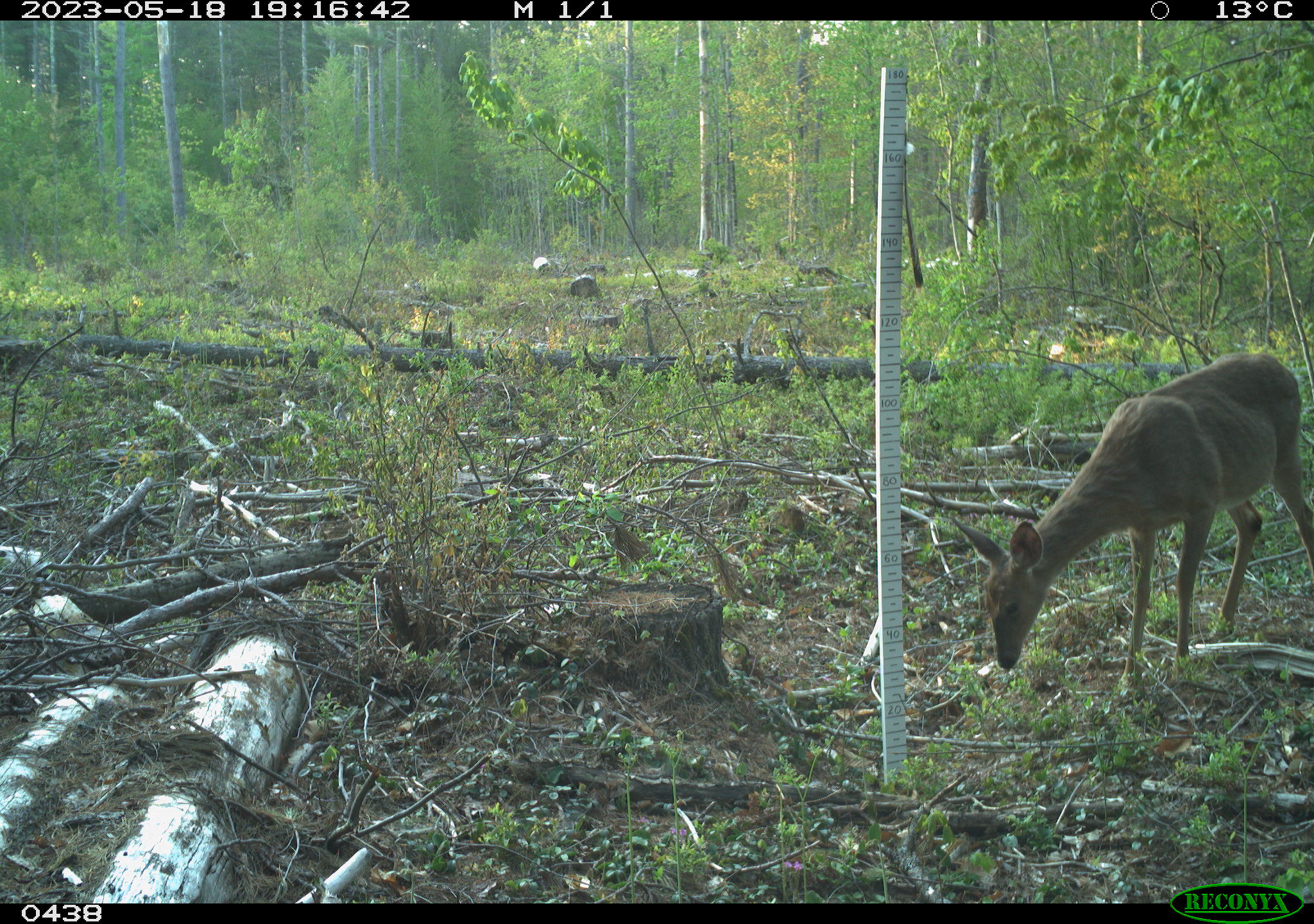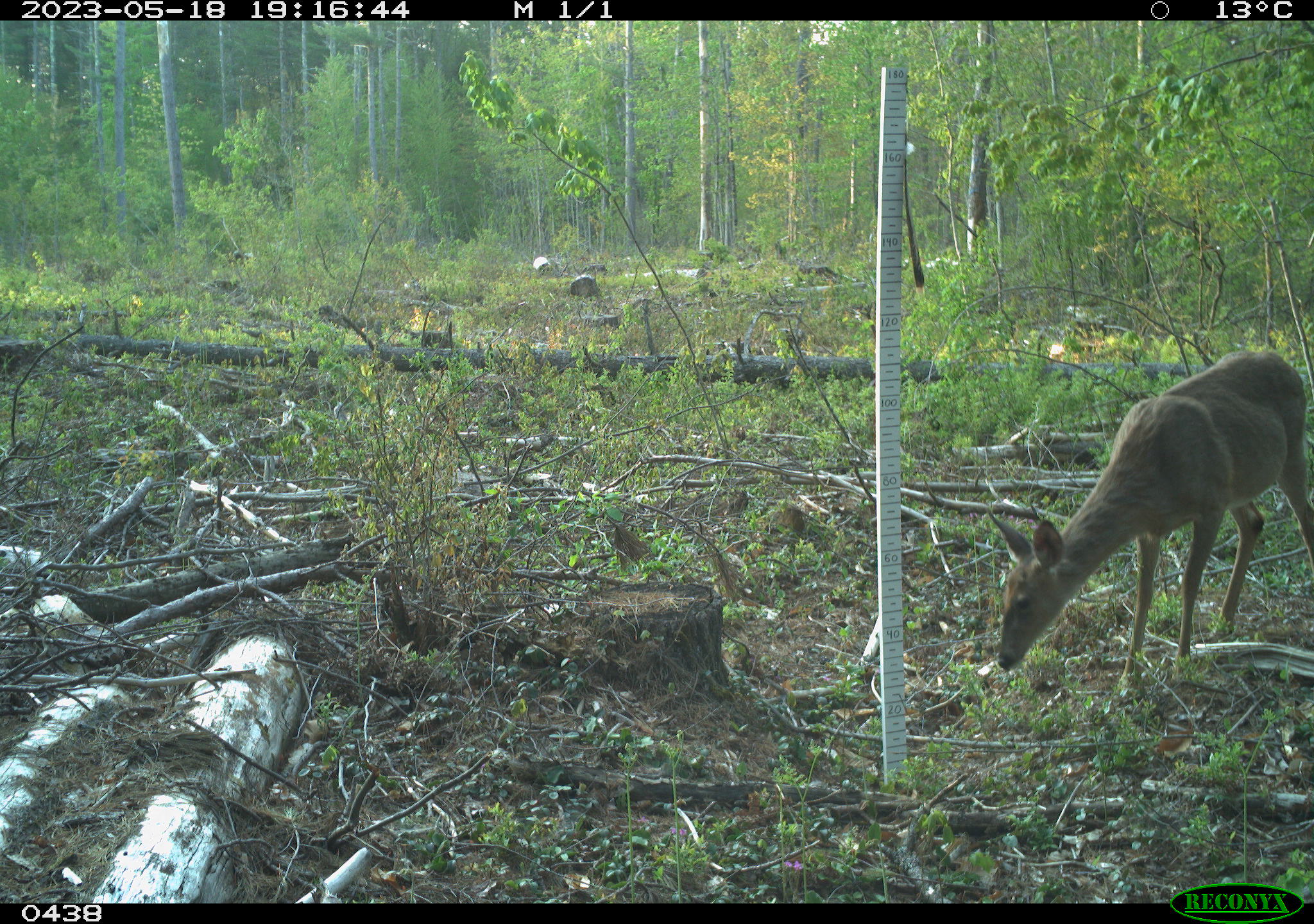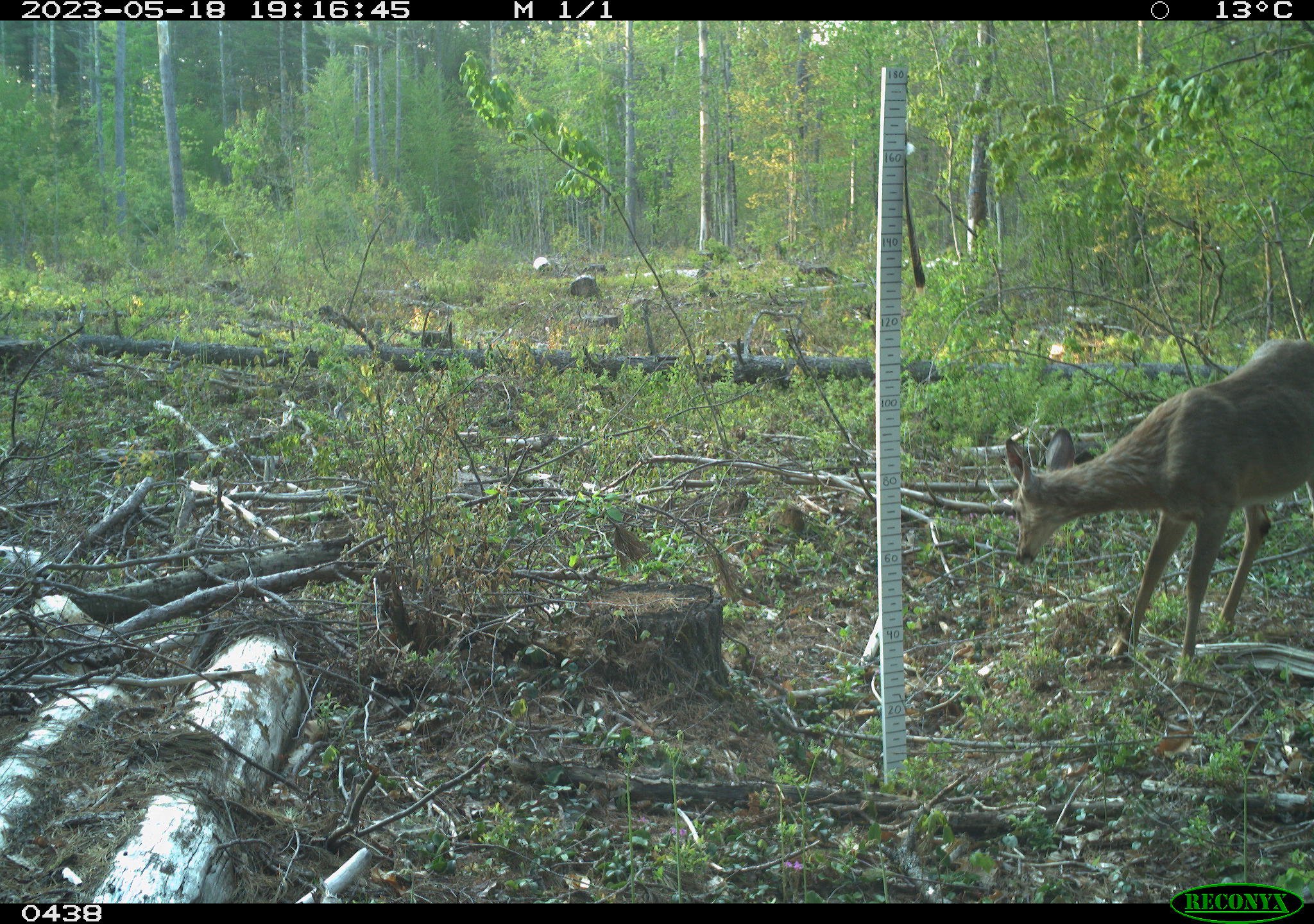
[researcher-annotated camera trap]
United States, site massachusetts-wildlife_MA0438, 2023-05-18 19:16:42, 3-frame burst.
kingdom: Animalia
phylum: Chordata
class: Mammalia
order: Artiodactyla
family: Cervidae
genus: Odocoileus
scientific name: Odocoileus virginianus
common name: white-tailed deer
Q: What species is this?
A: White-tailed deer (Odocoileus virginianus).